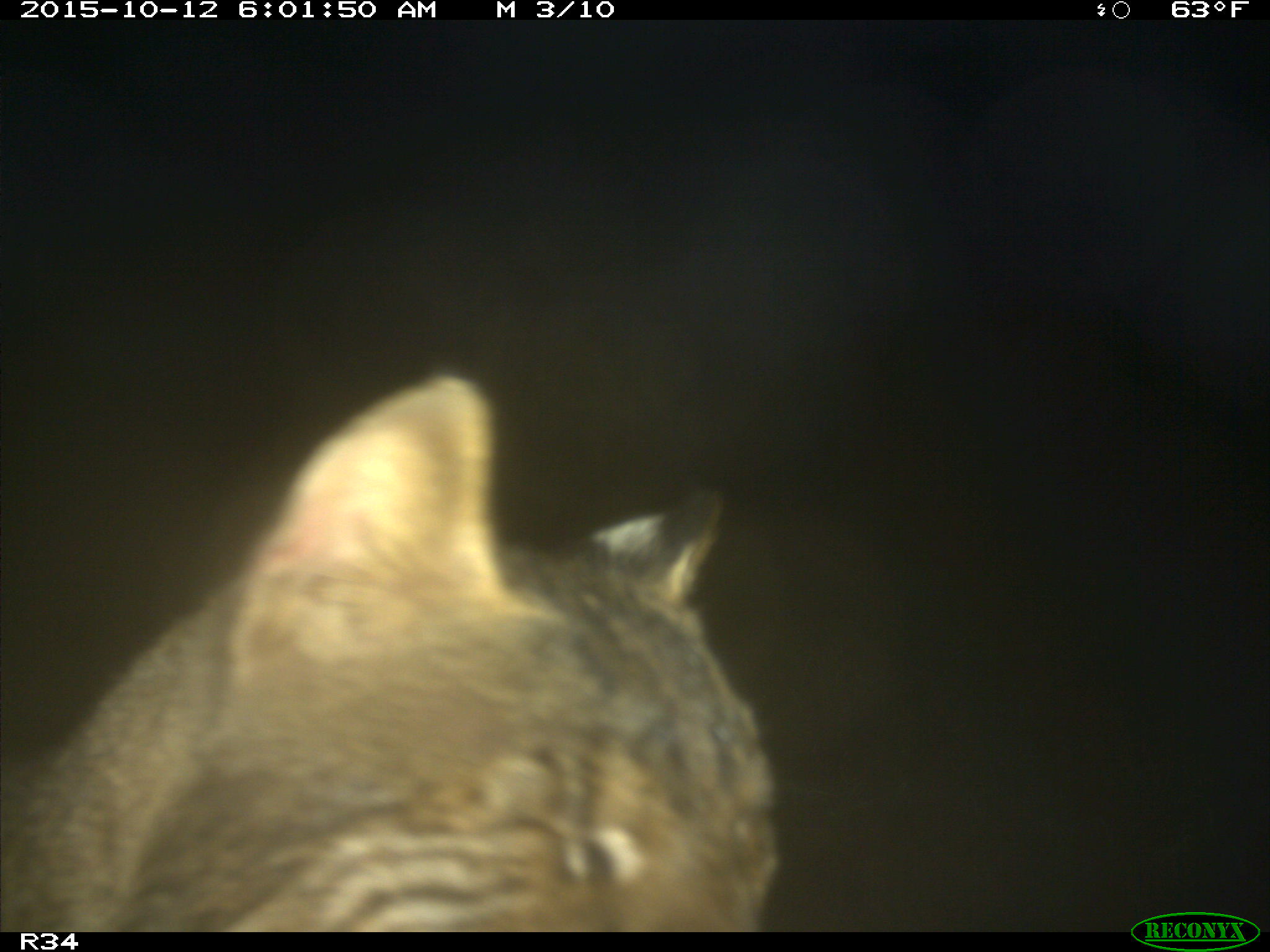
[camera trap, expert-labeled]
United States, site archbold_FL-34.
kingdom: Animalia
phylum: Chordata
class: Mammalia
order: Carnivora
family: Felidae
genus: Lynx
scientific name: Lynx rufus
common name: bobcat